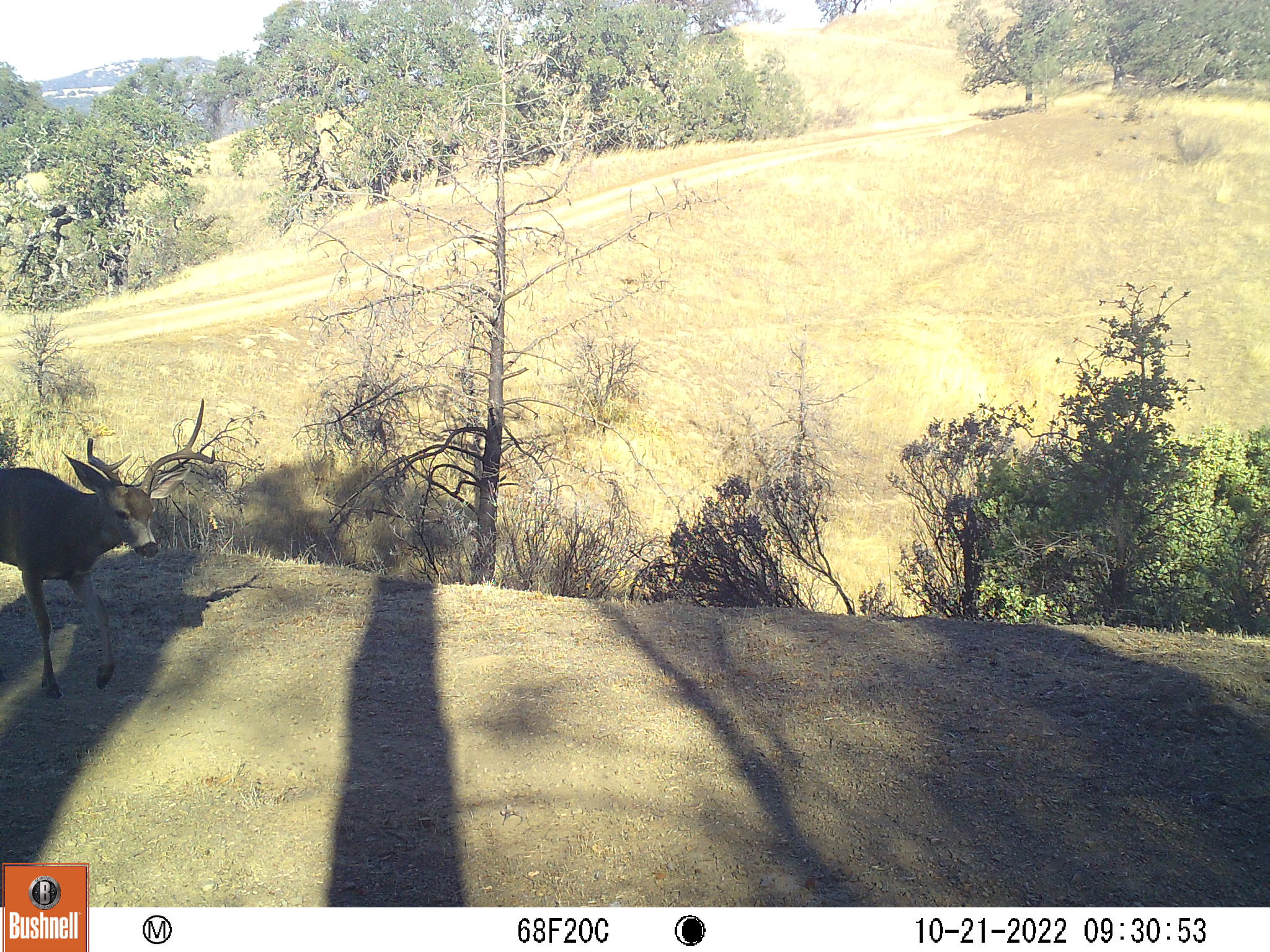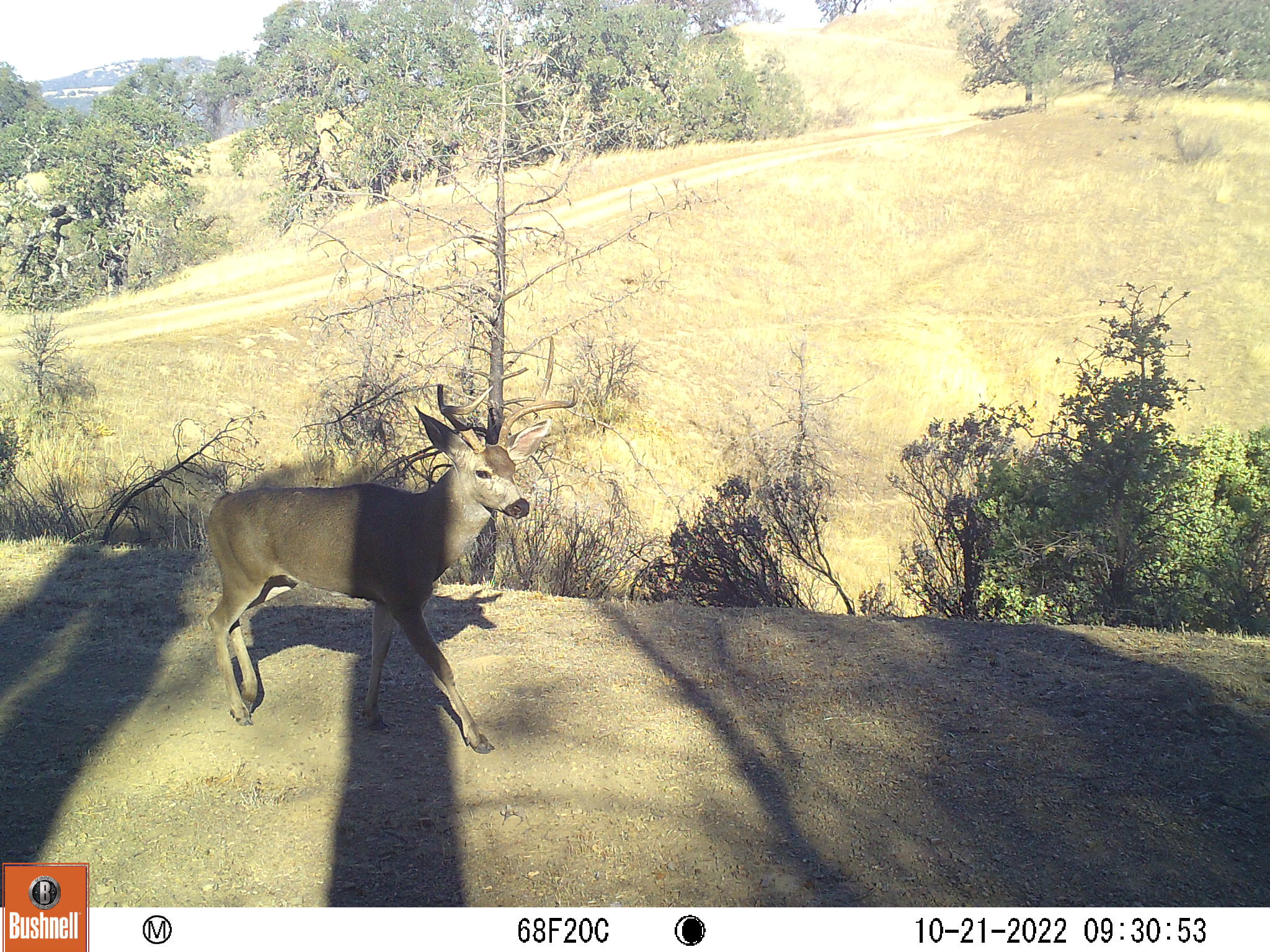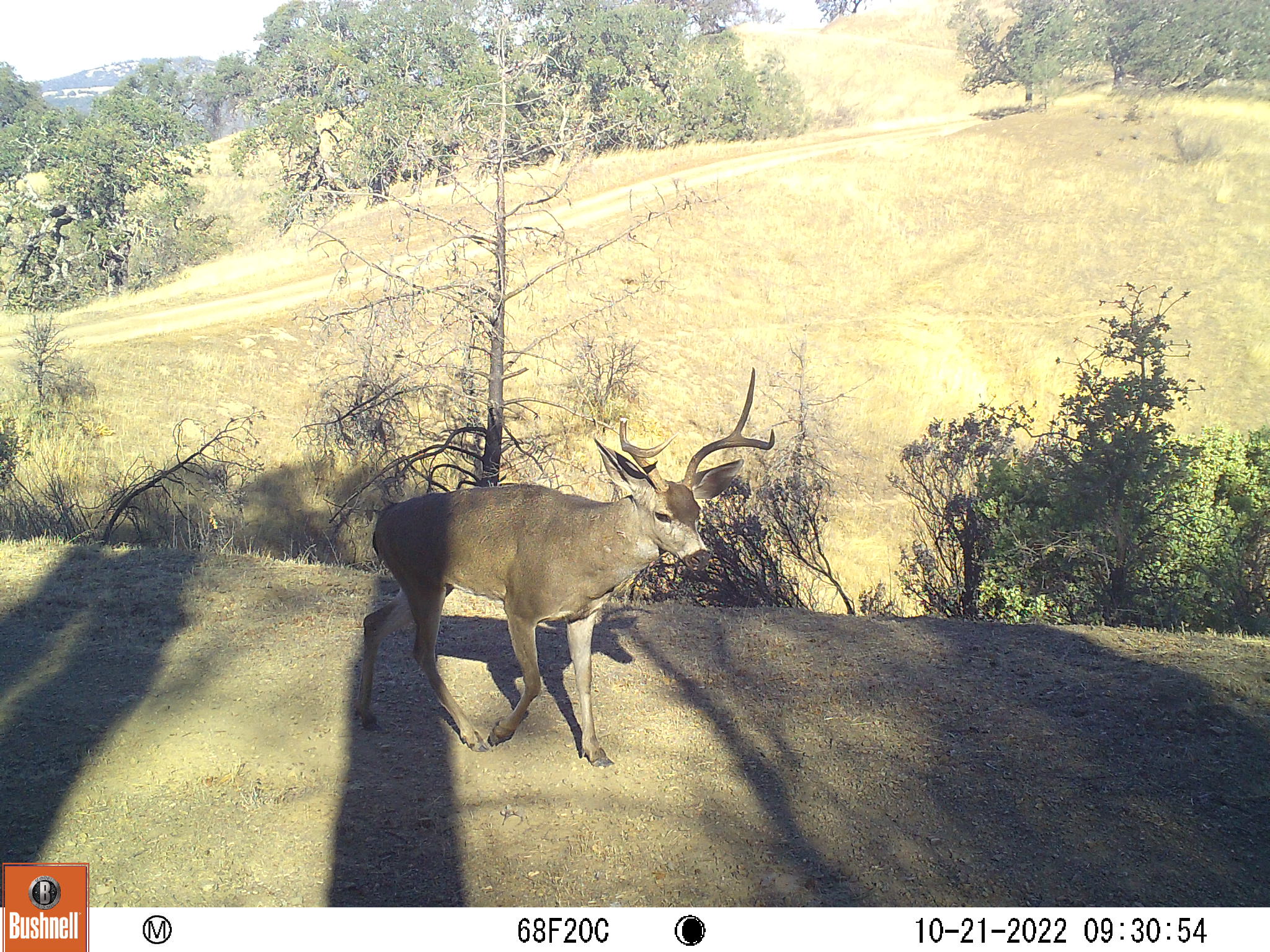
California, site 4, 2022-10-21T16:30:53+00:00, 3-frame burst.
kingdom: Animalia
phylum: Chordata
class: Mammalia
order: Artiodactyla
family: Cervidae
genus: Odocoileus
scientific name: Odocoileus hemionus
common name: mule deer